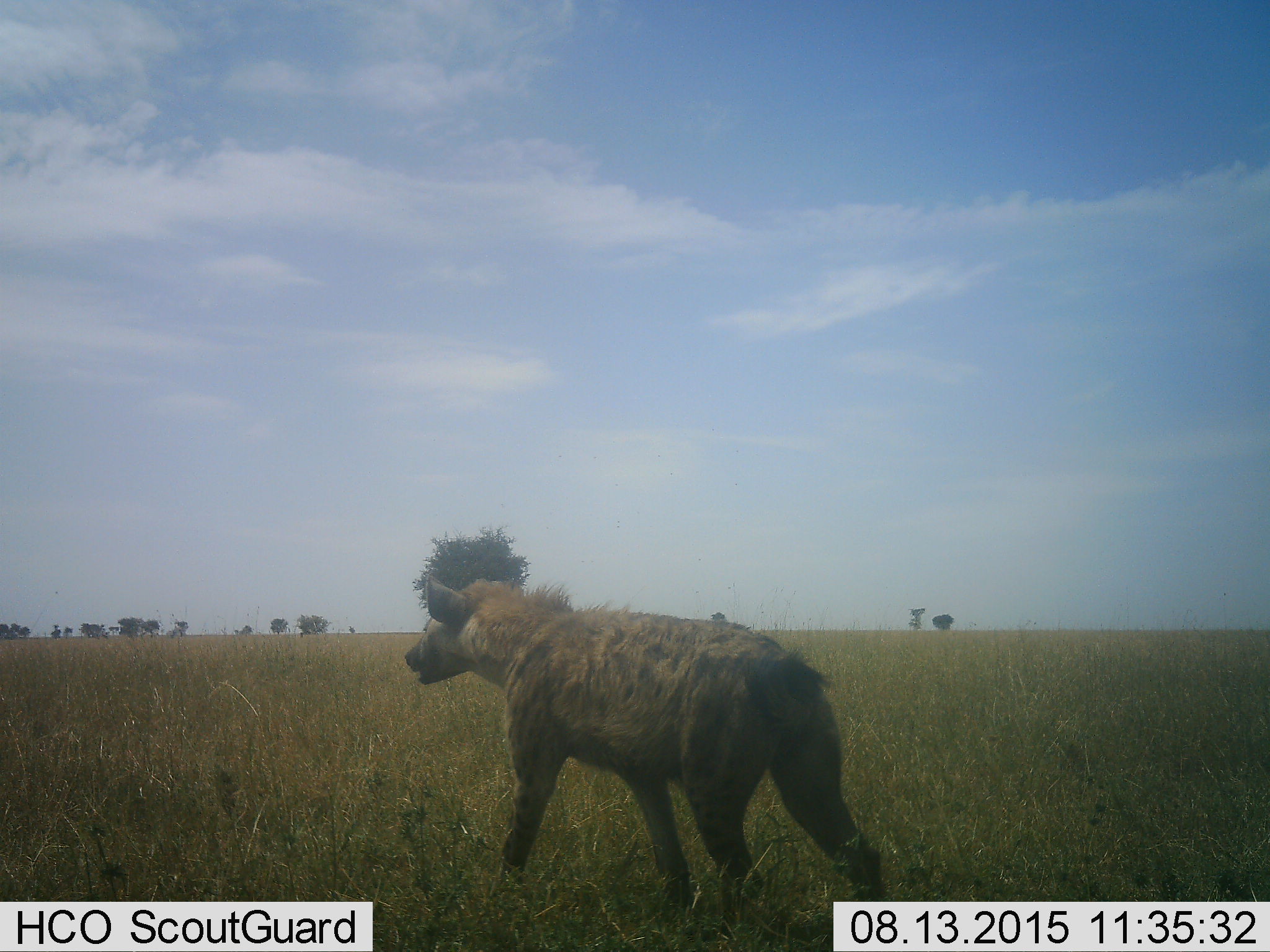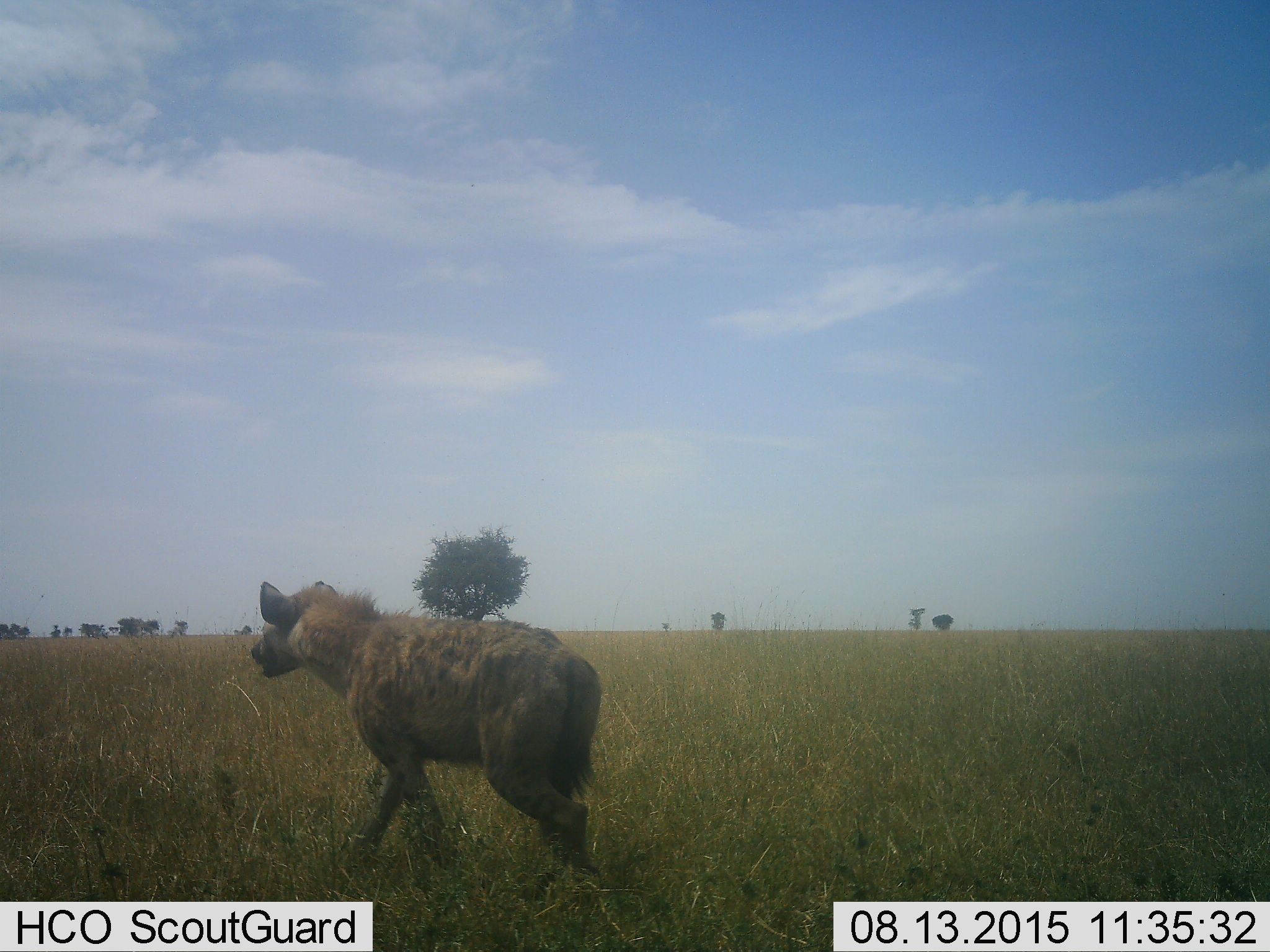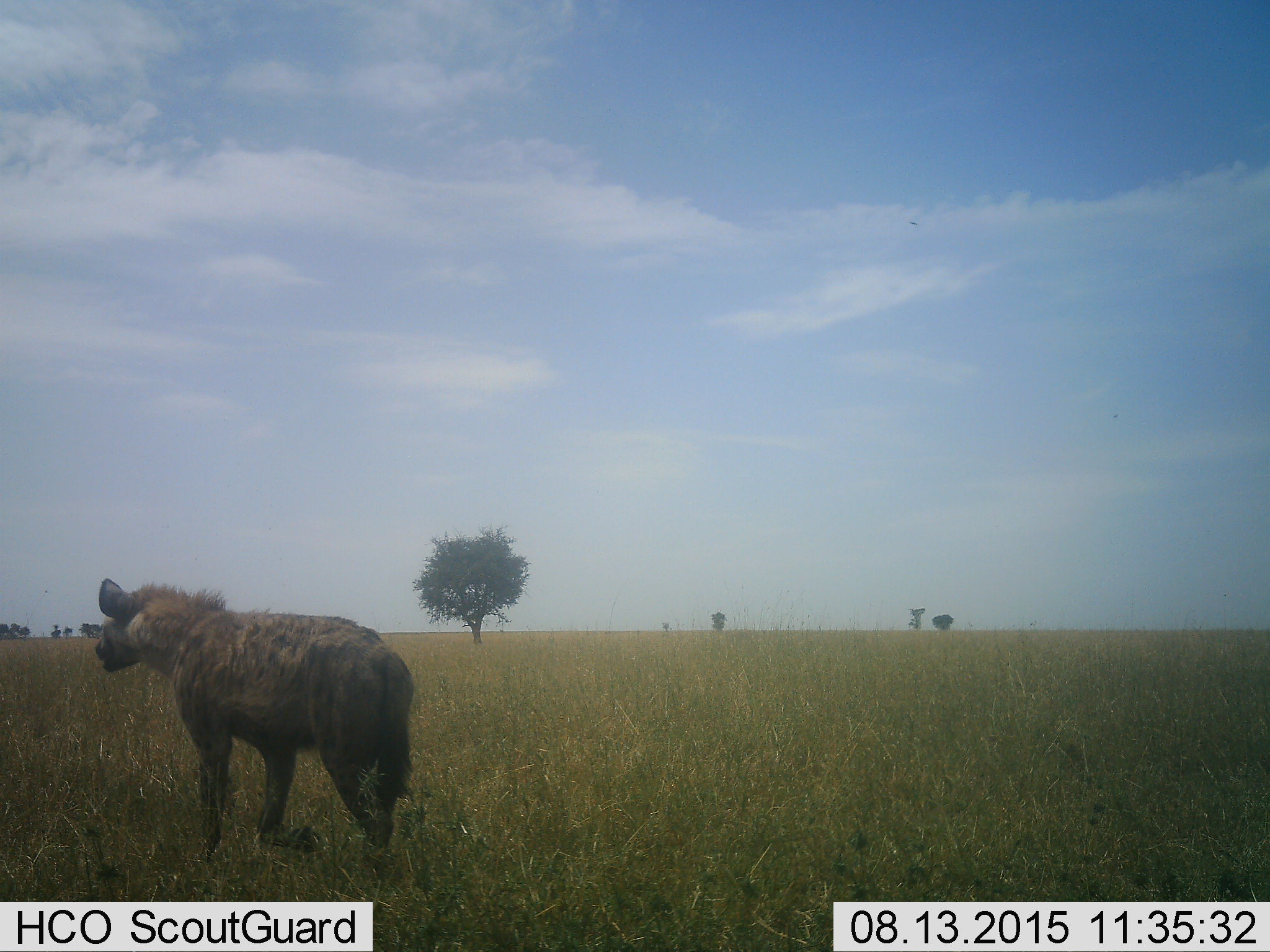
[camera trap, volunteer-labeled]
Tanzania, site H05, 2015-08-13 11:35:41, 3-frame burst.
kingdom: Animalia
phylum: Chordata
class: Mammalia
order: Carnivora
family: Hyaenidae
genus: Crocuta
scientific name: Crocuta crocuta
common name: spotted hyena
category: hyenaspotted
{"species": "hyenaspotted (spotted hyena) (Crocuta crocuta)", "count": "1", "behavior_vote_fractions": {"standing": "12%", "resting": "0%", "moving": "100%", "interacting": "0%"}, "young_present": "0%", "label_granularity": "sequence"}